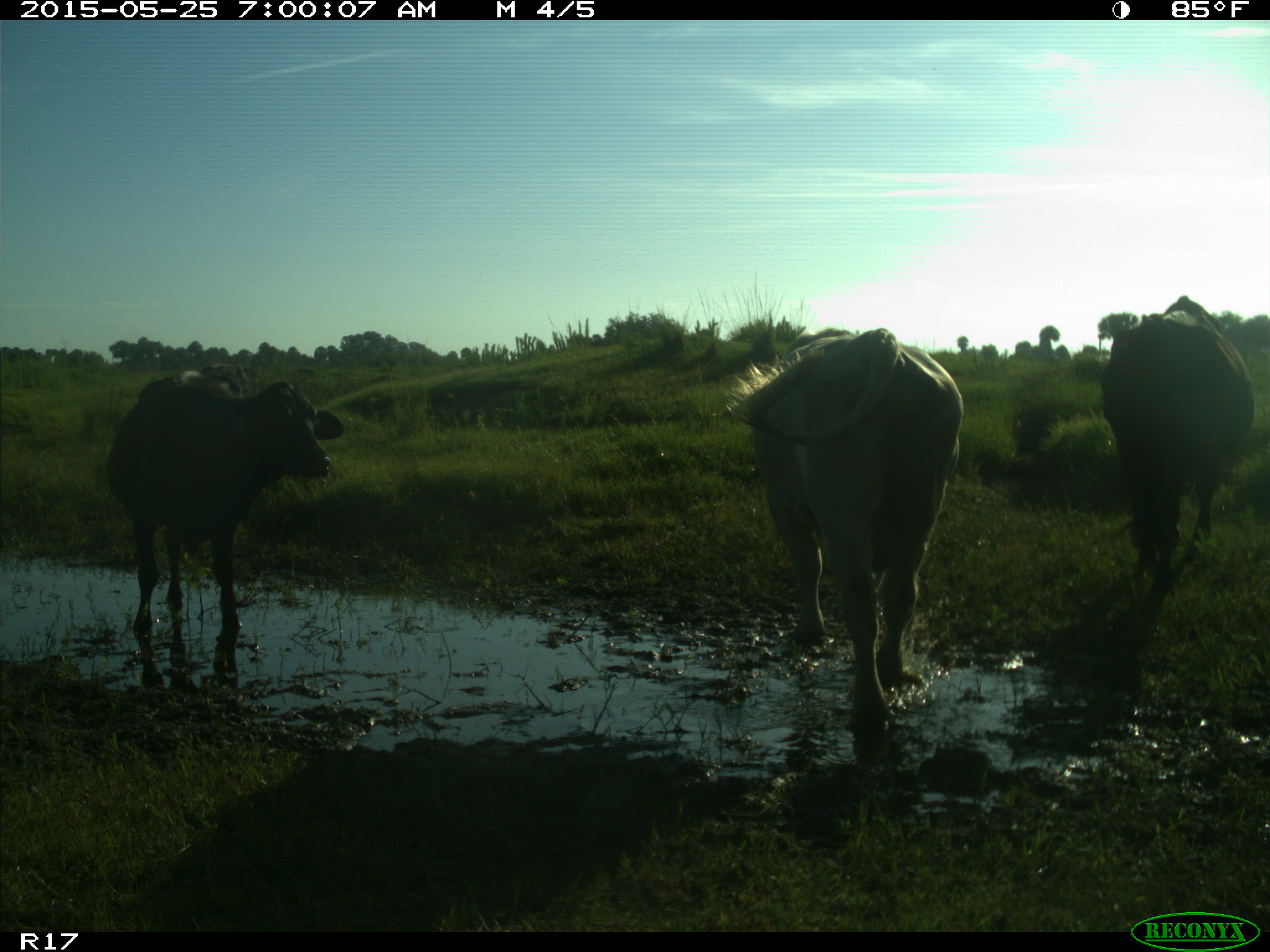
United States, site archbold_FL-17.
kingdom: Animalia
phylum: Chordata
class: Mammalia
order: Artiodactyla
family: Bovidae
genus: Bos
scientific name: Bos taurus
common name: domestic cow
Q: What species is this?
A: Bos taurus (domestic cow).